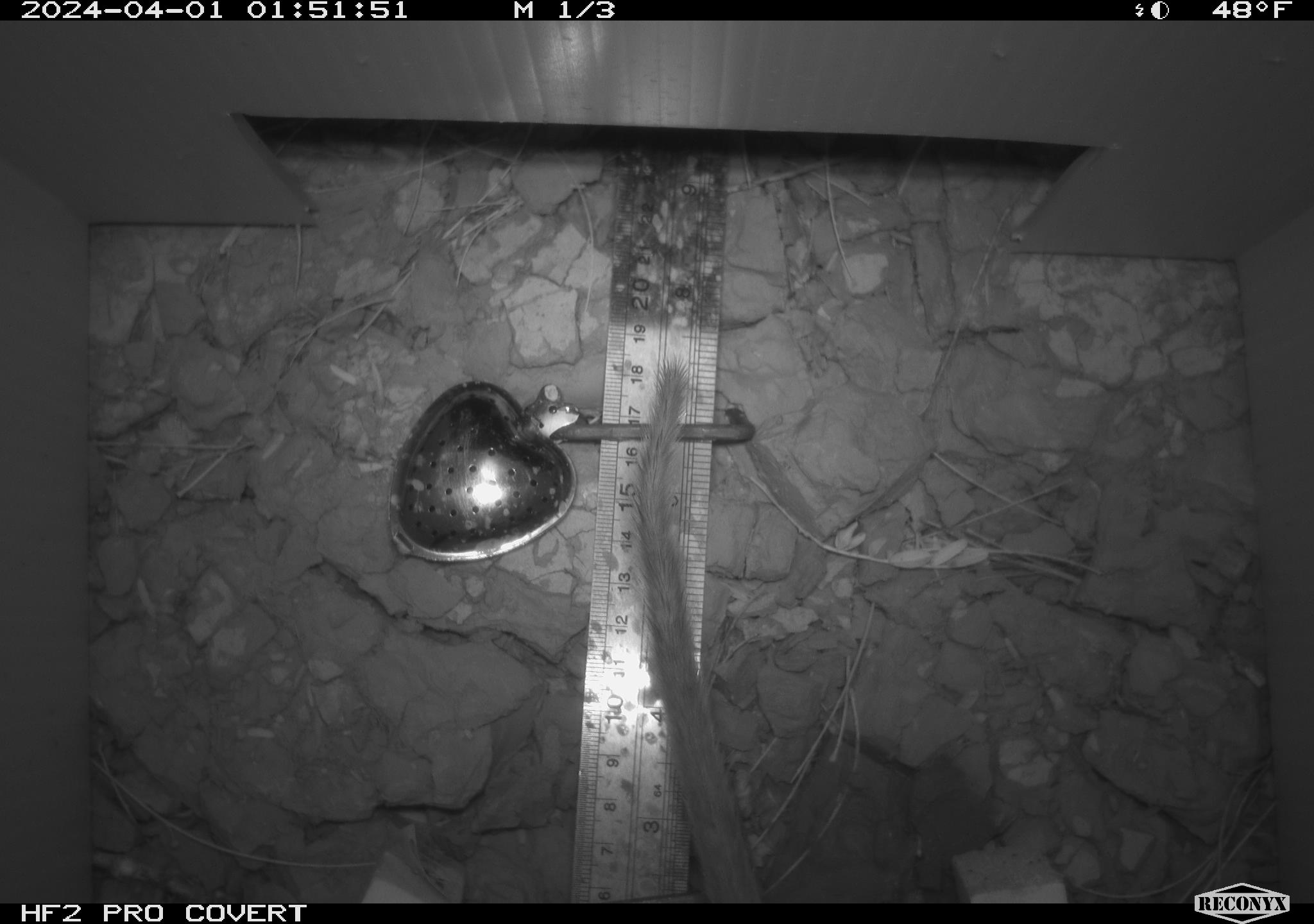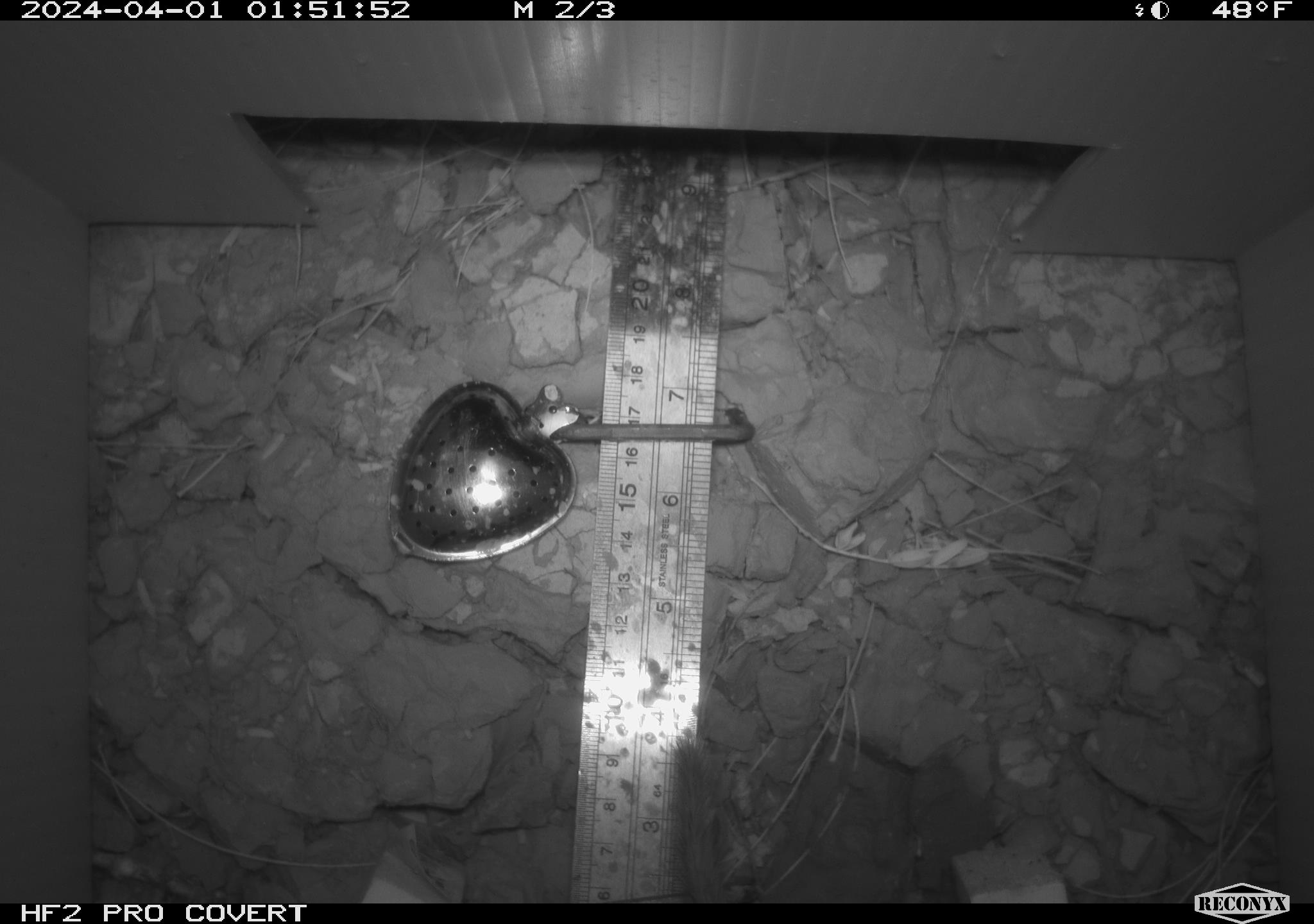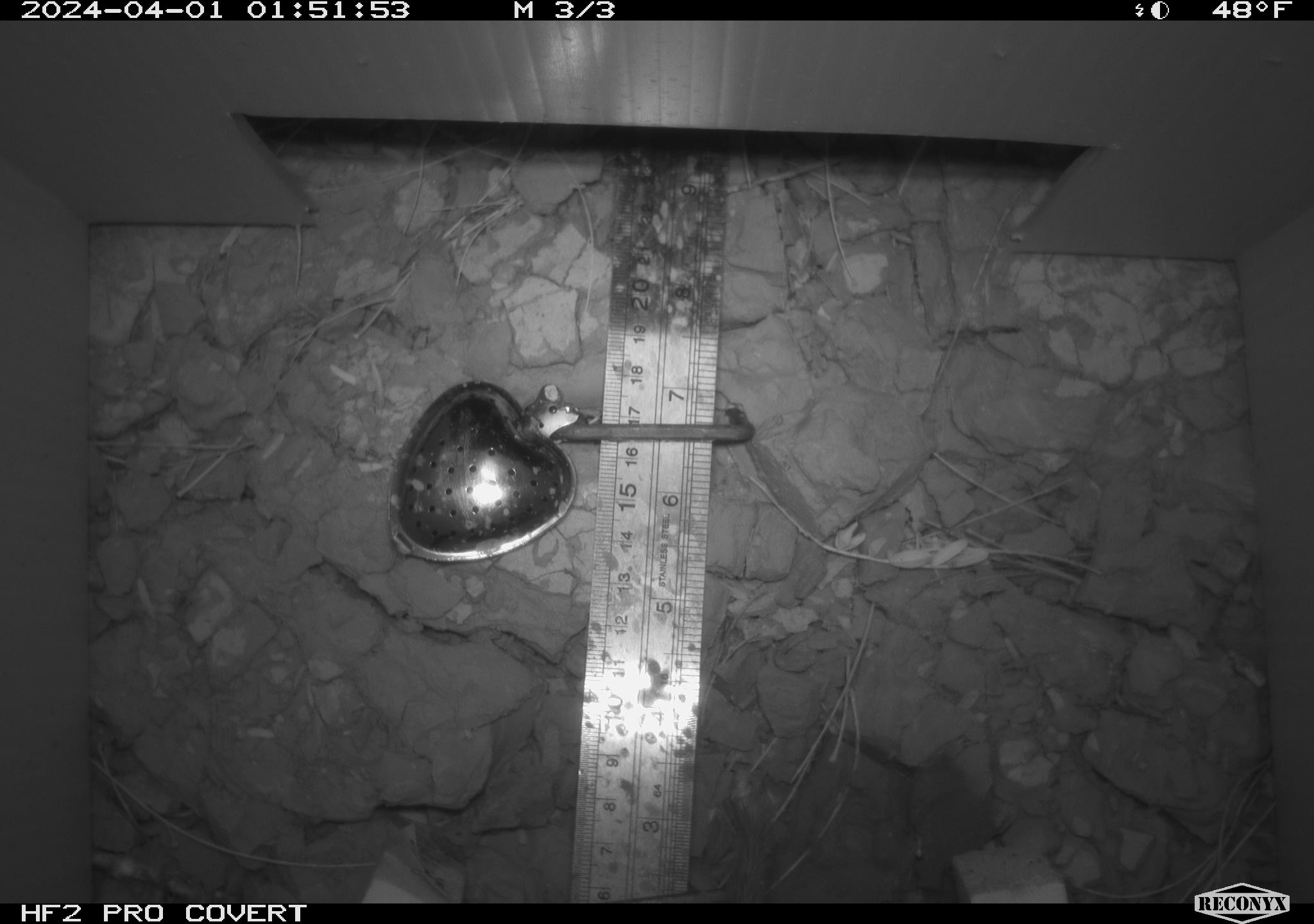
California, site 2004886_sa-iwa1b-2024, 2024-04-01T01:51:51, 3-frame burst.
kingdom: Animalia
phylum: Chordata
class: Mammalia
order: Rodentia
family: Cricetidae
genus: Neotoma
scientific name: Neotoma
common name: pack rat or woodrat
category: neotoma species